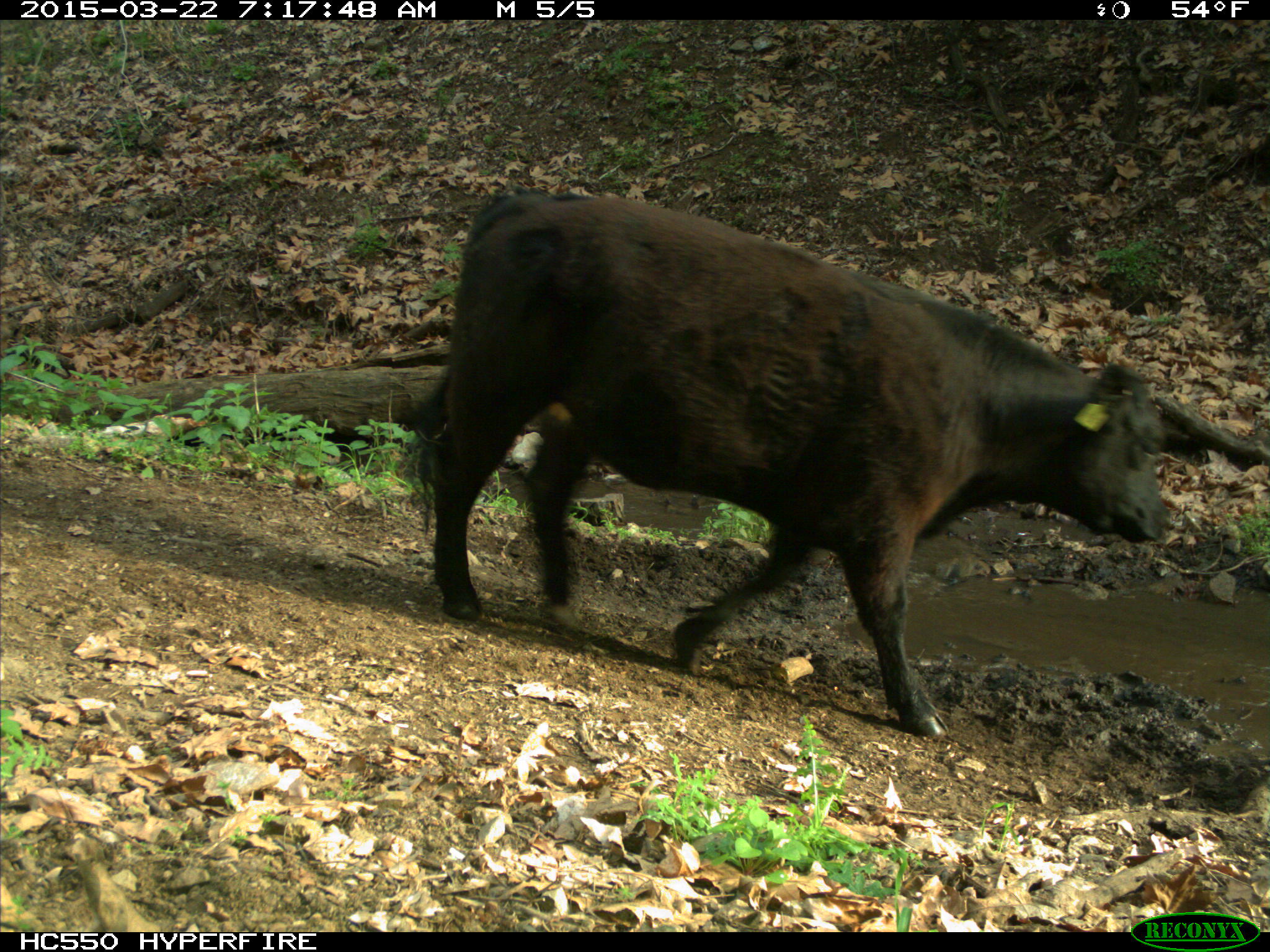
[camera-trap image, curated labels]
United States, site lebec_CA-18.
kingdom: Animalia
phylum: Chordata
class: Mammalia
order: Artiodactyla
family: Bovidae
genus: Bos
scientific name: Bos taurus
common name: domestic cow